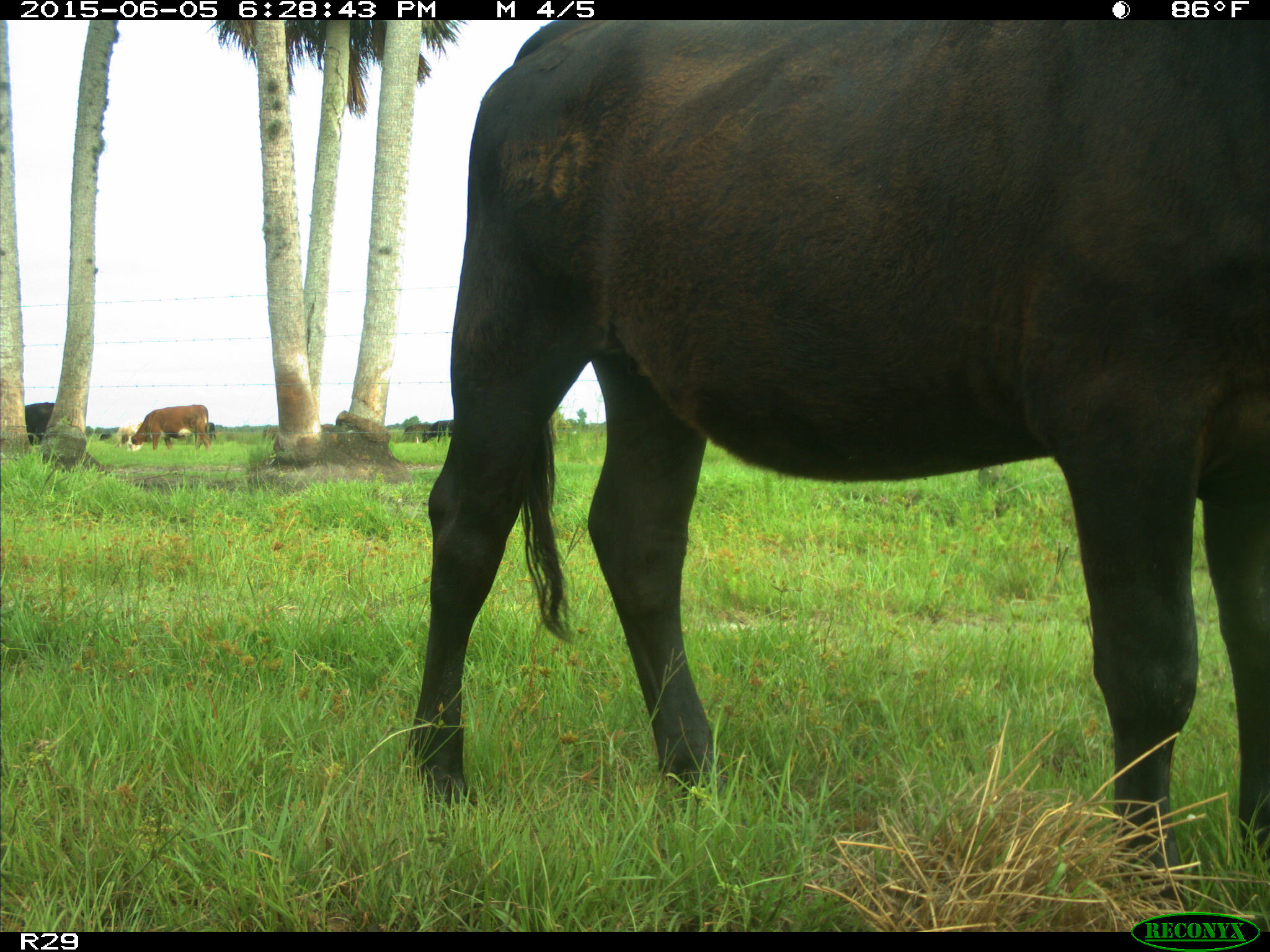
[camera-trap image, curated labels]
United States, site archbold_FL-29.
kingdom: Animalia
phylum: Chordata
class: Mammalia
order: Artiodactyla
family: Bovidae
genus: Bos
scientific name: Bos taurus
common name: domestic cow